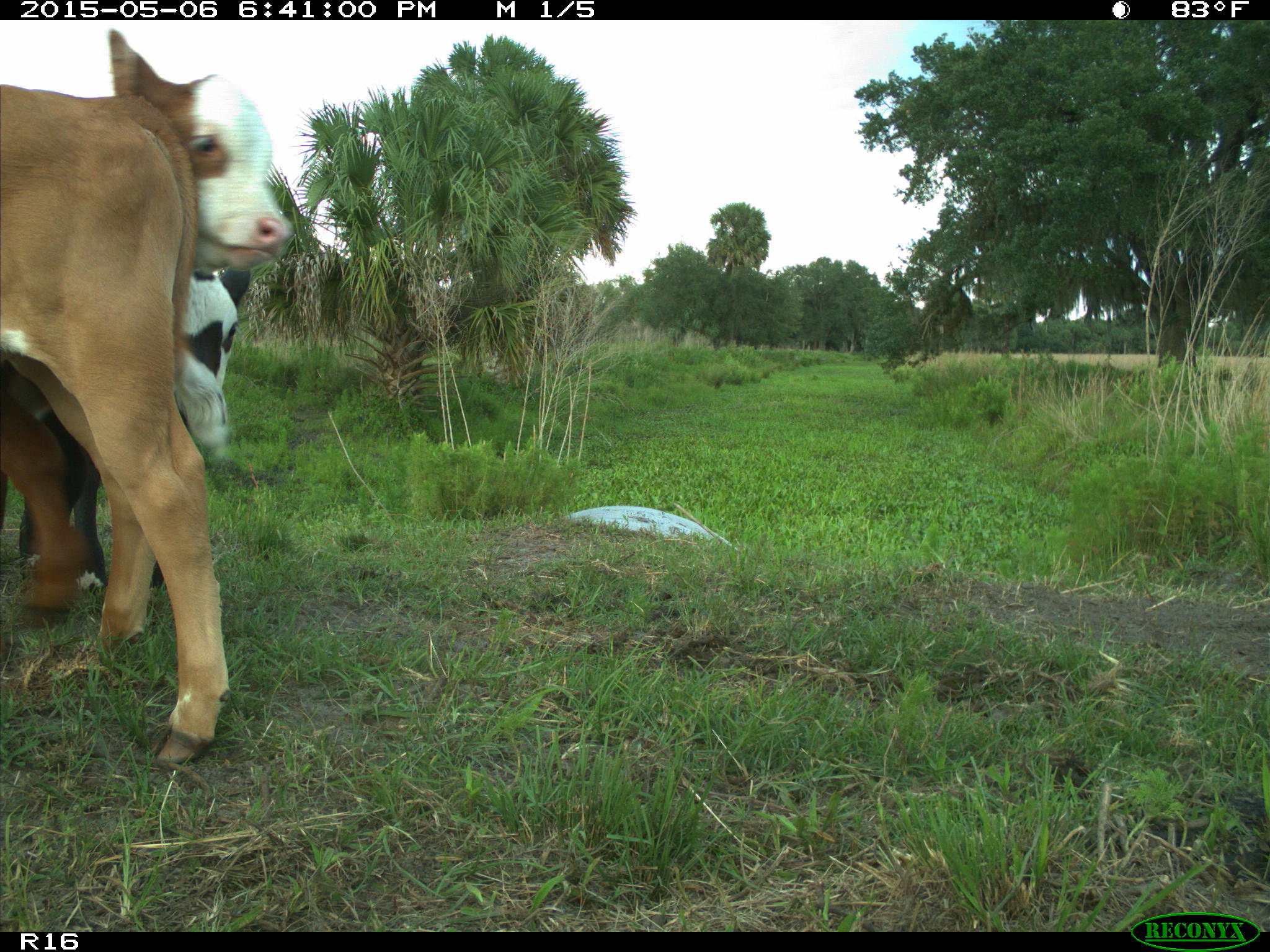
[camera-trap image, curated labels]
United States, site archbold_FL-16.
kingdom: Animalia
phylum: Chordata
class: Mammalia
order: Artiodactyla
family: Bovidae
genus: Bos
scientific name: Bos taurus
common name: domestic cow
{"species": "Bos taurus (domestic cow)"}